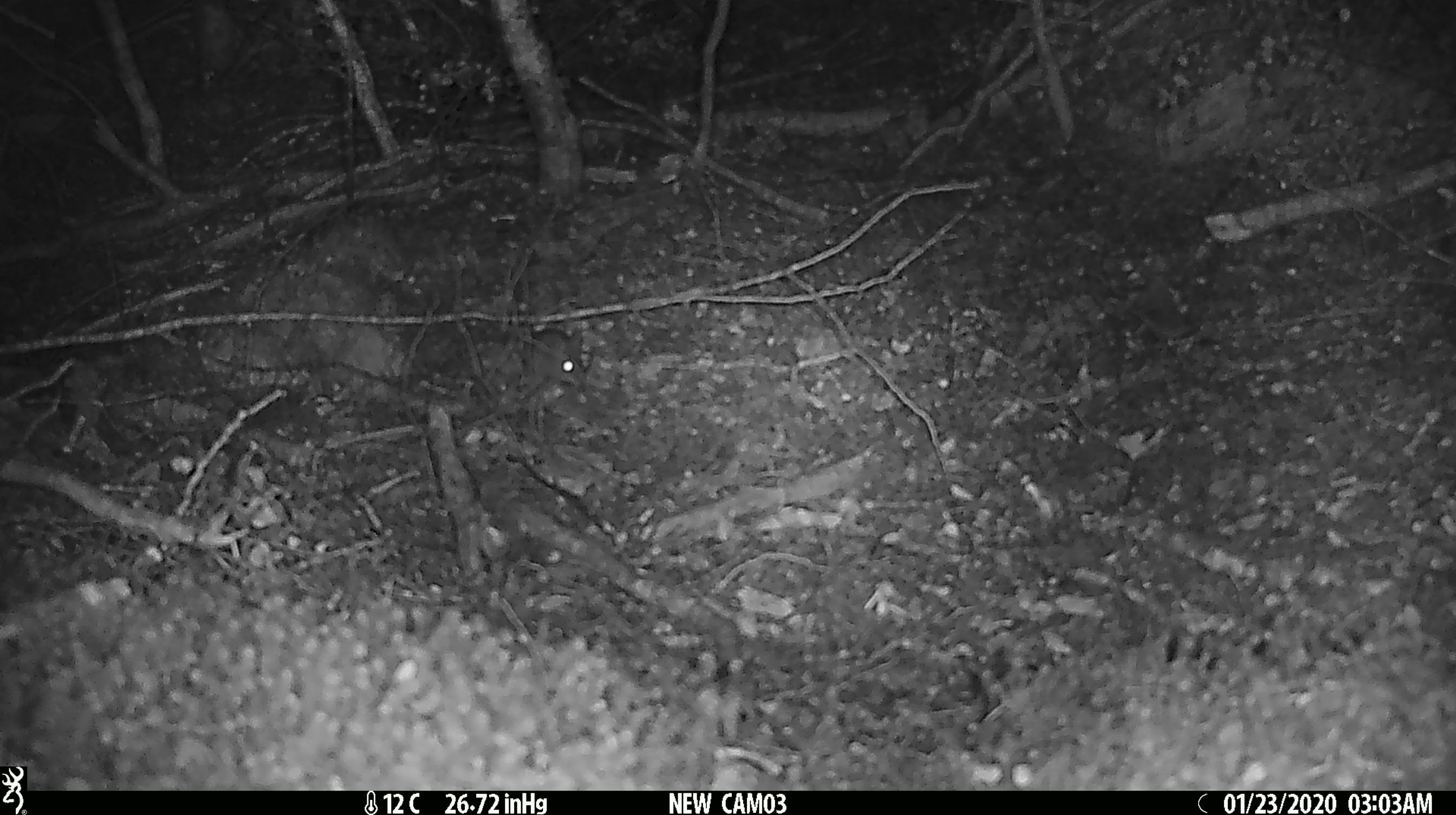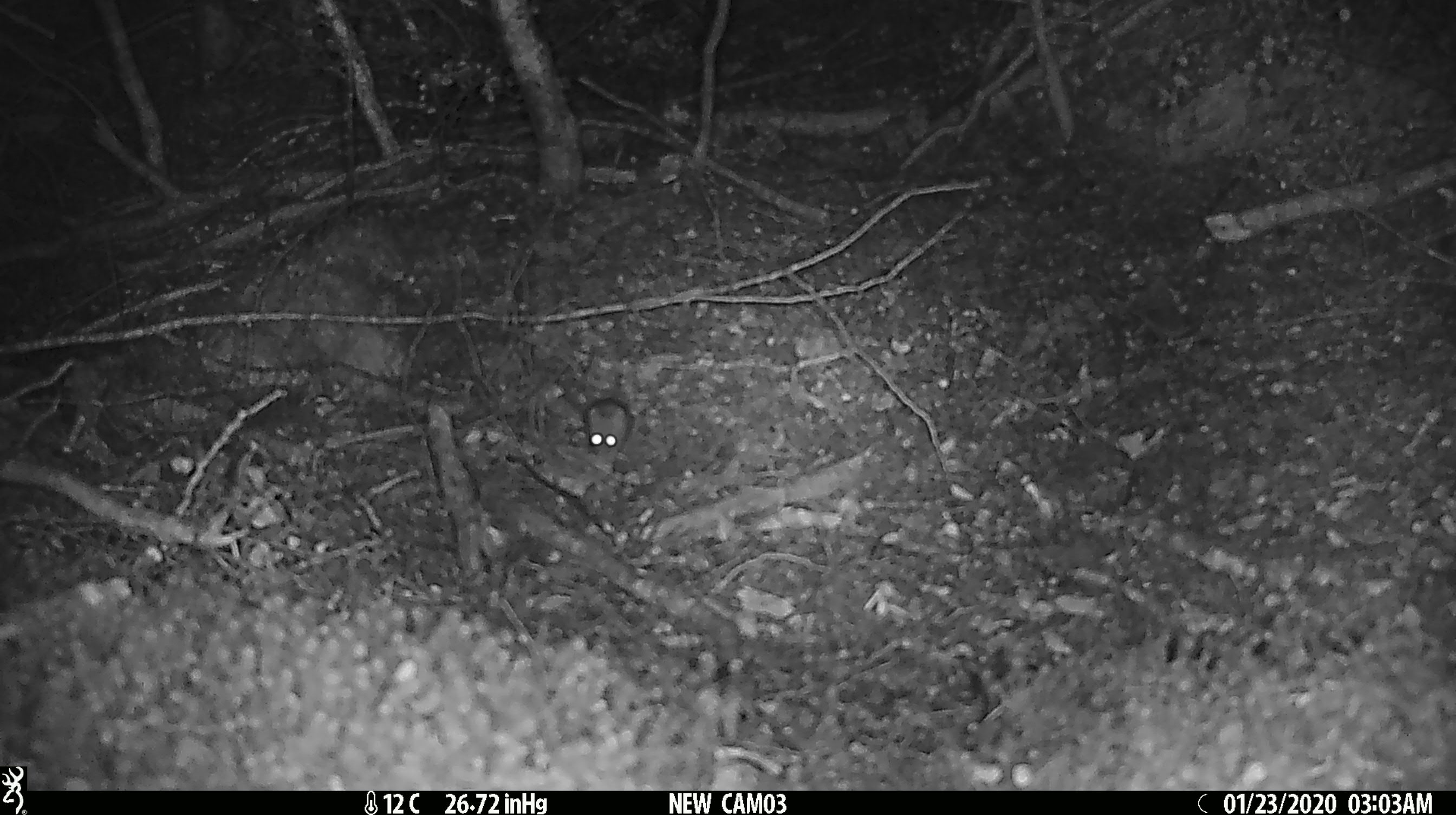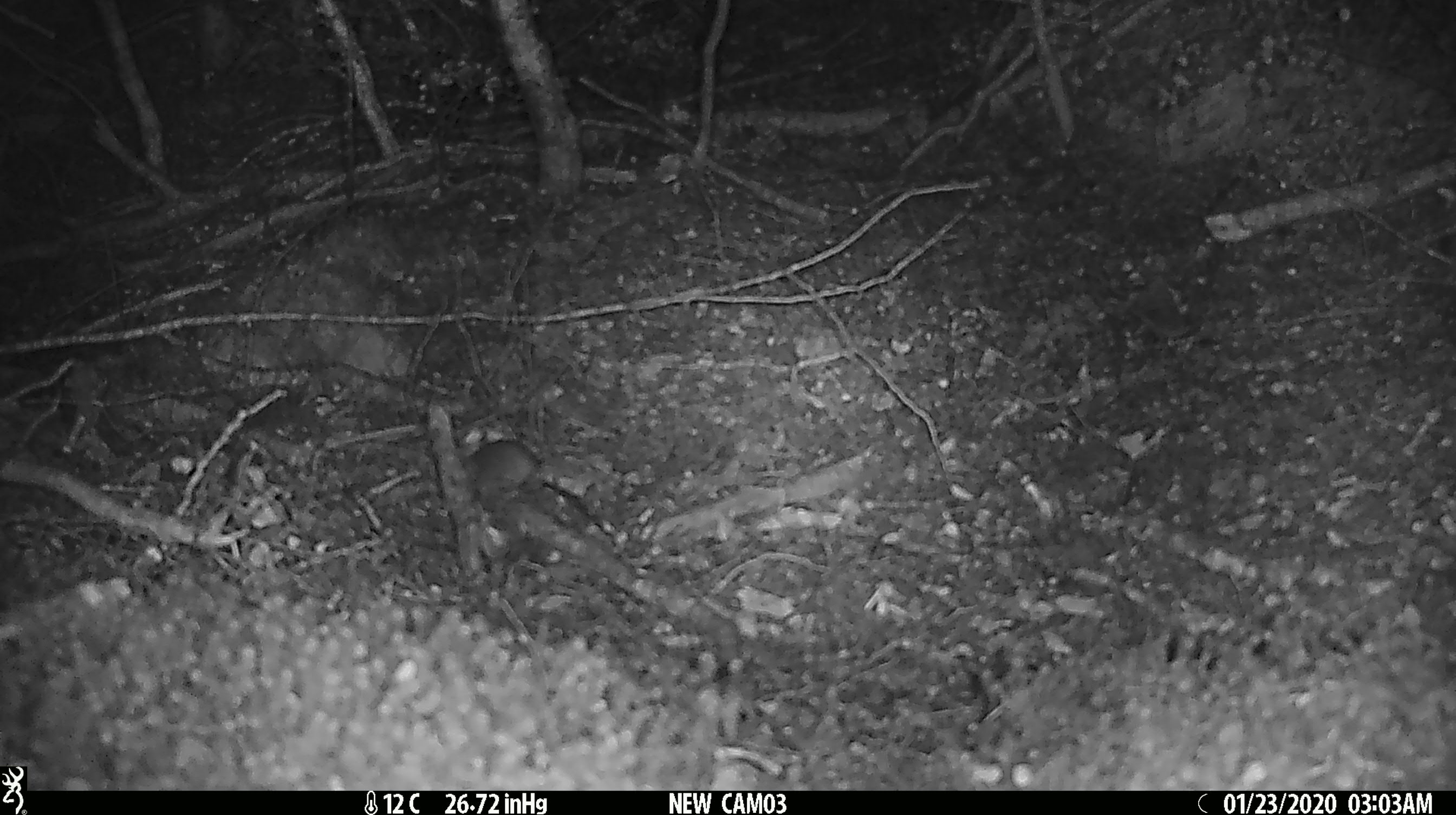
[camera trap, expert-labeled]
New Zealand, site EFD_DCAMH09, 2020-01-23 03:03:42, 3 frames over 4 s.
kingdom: Animalia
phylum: Chordata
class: Mammalia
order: Rodentia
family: Muridae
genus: Mus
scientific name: Mus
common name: mouse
Mouse (Mus).